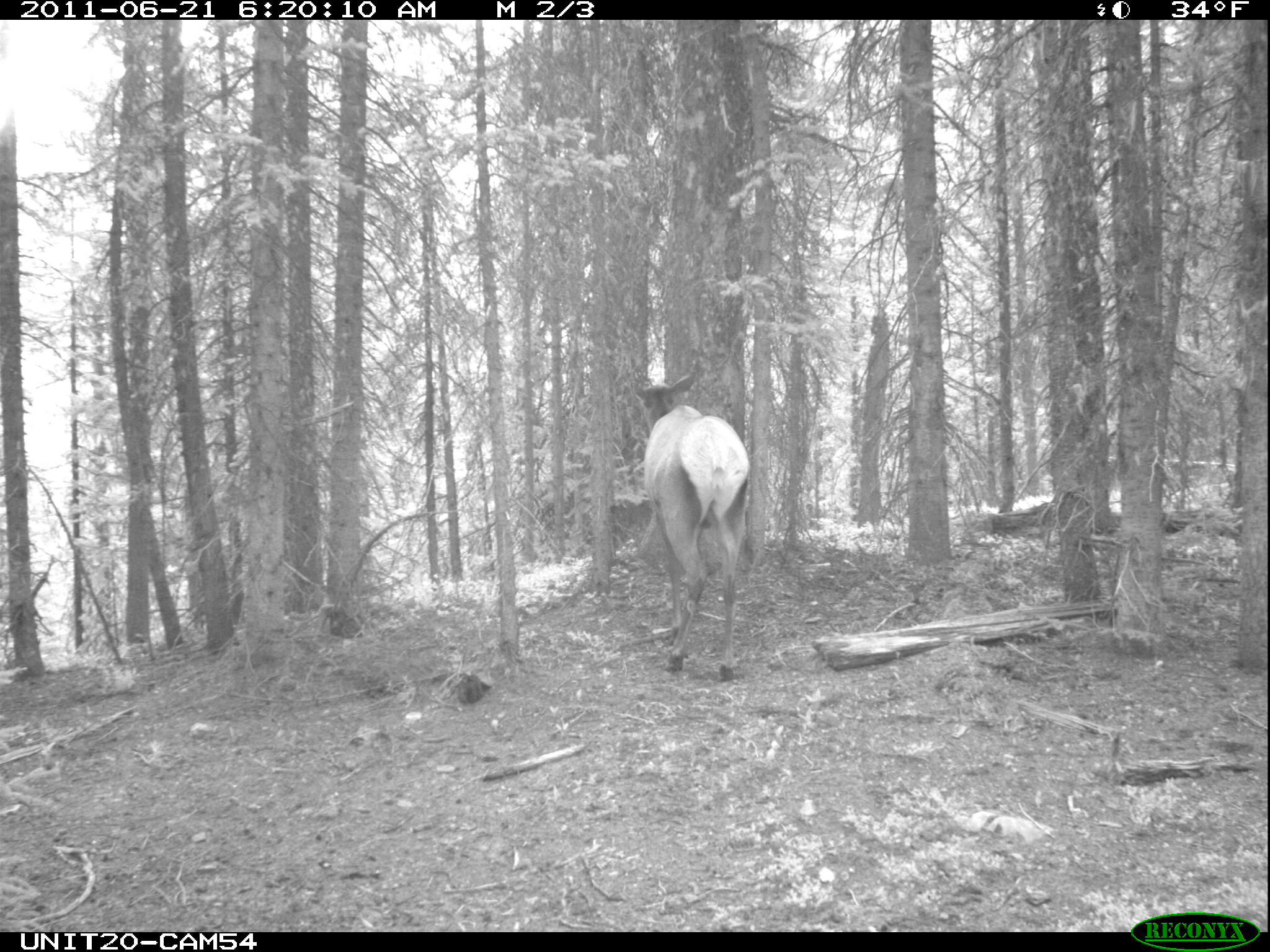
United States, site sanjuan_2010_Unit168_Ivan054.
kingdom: Animalia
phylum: Chordata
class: Mammalia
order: Artiodactyla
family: Cervidae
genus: Cervus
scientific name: Cervus elaphus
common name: red deer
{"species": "Cervus elaphus (red deer)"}